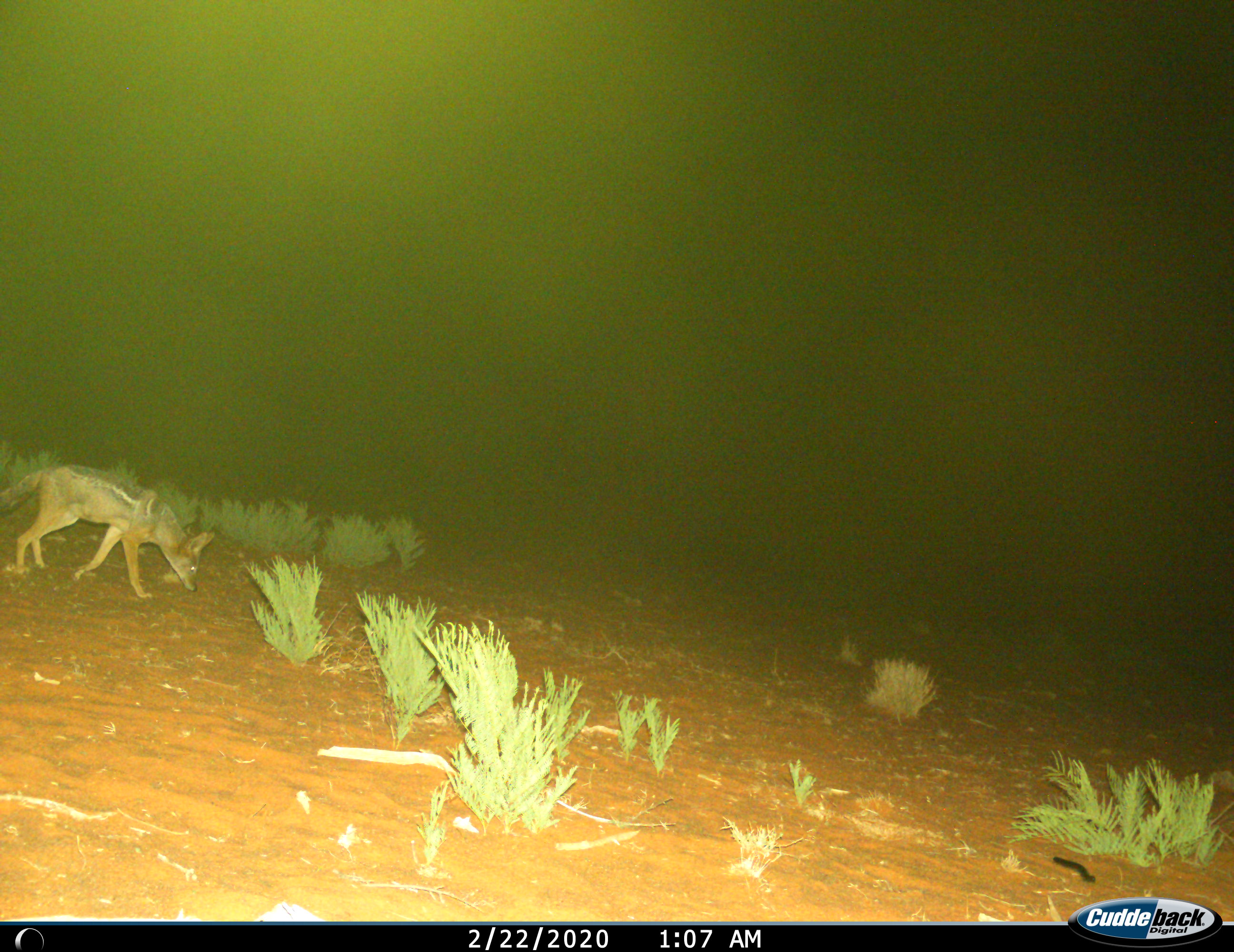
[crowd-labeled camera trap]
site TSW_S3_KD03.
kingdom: Animalia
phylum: Chordata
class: Mammalia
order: Carnivora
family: Canidae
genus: Lupulella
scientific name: Lupulella mesomelas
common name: black-backed jackal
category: jackalblackbacked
Jackalblackbacked (black-backed jackal) (Lupulella mesomelas), count 1. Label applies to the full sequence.